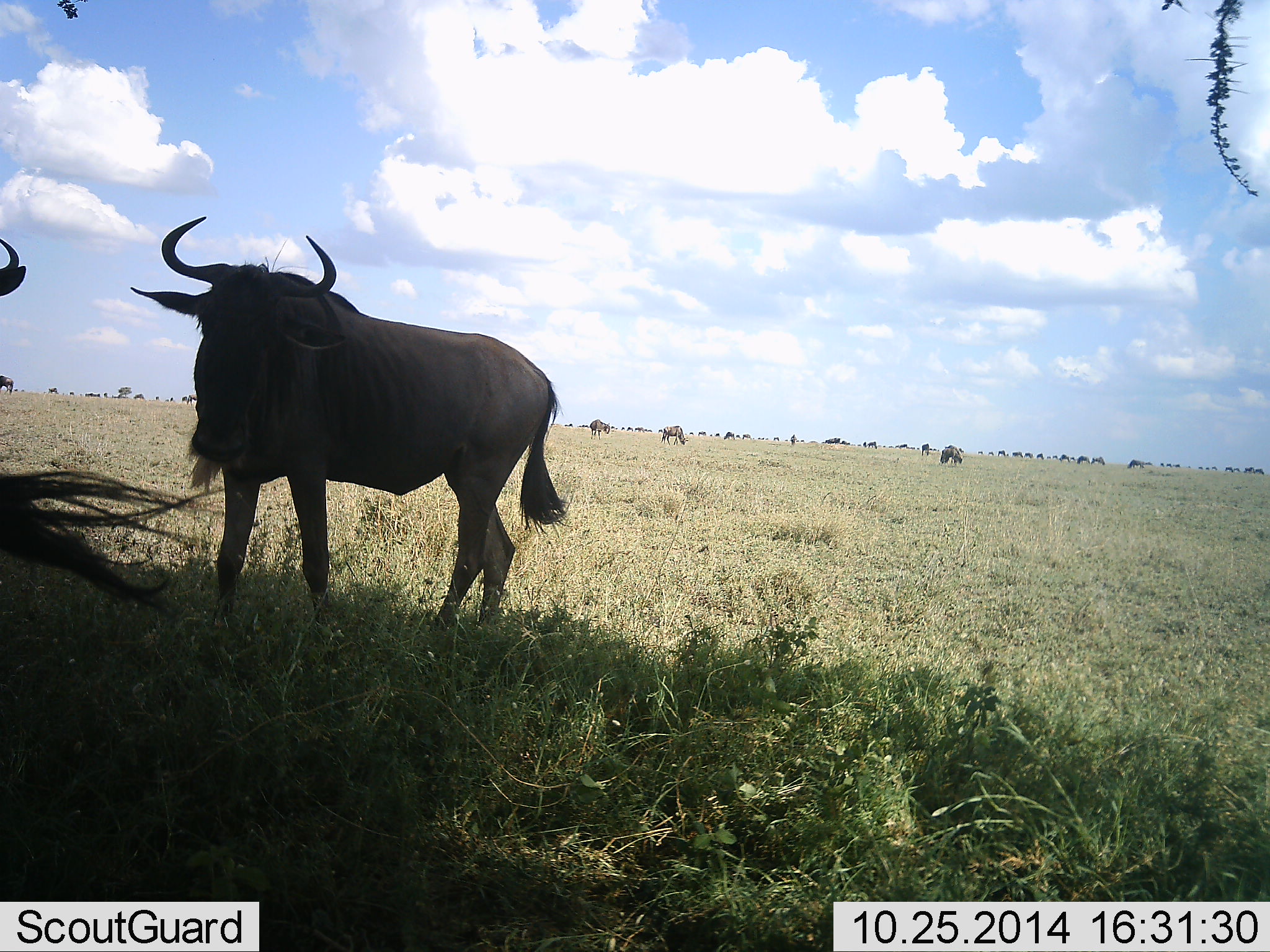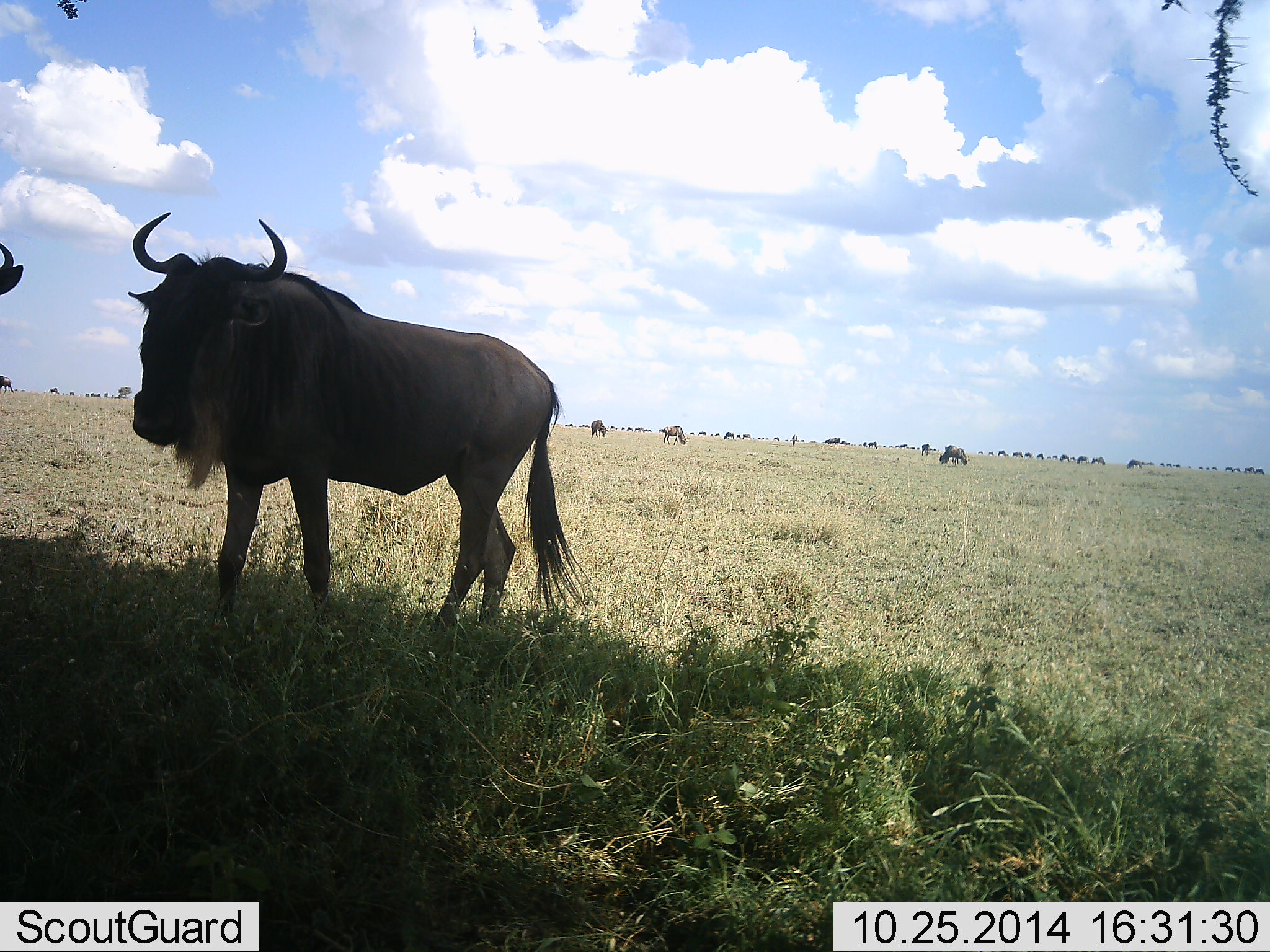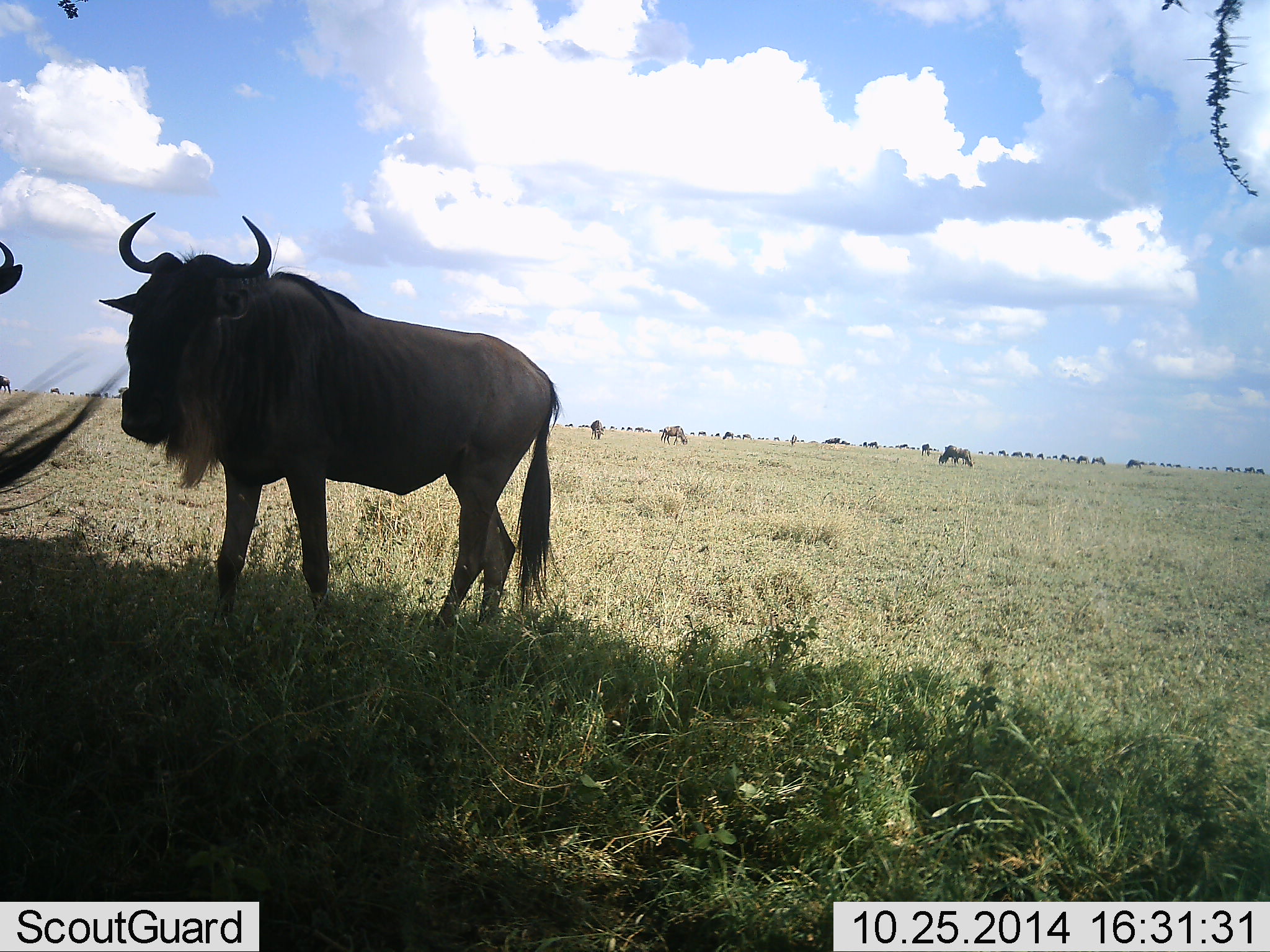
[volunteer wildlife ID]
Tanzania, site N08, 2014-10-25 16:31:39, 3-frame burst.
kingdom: Animalia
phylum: Chordata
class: Mammalia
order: Artiodactyla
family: Bovidae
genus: Connochaetes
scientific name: Connochaetes taurinus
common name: blue wildebeest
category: wildebeest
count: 11-50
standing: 80%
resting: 0%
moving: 20%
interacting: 10%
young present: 0%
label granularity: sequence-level